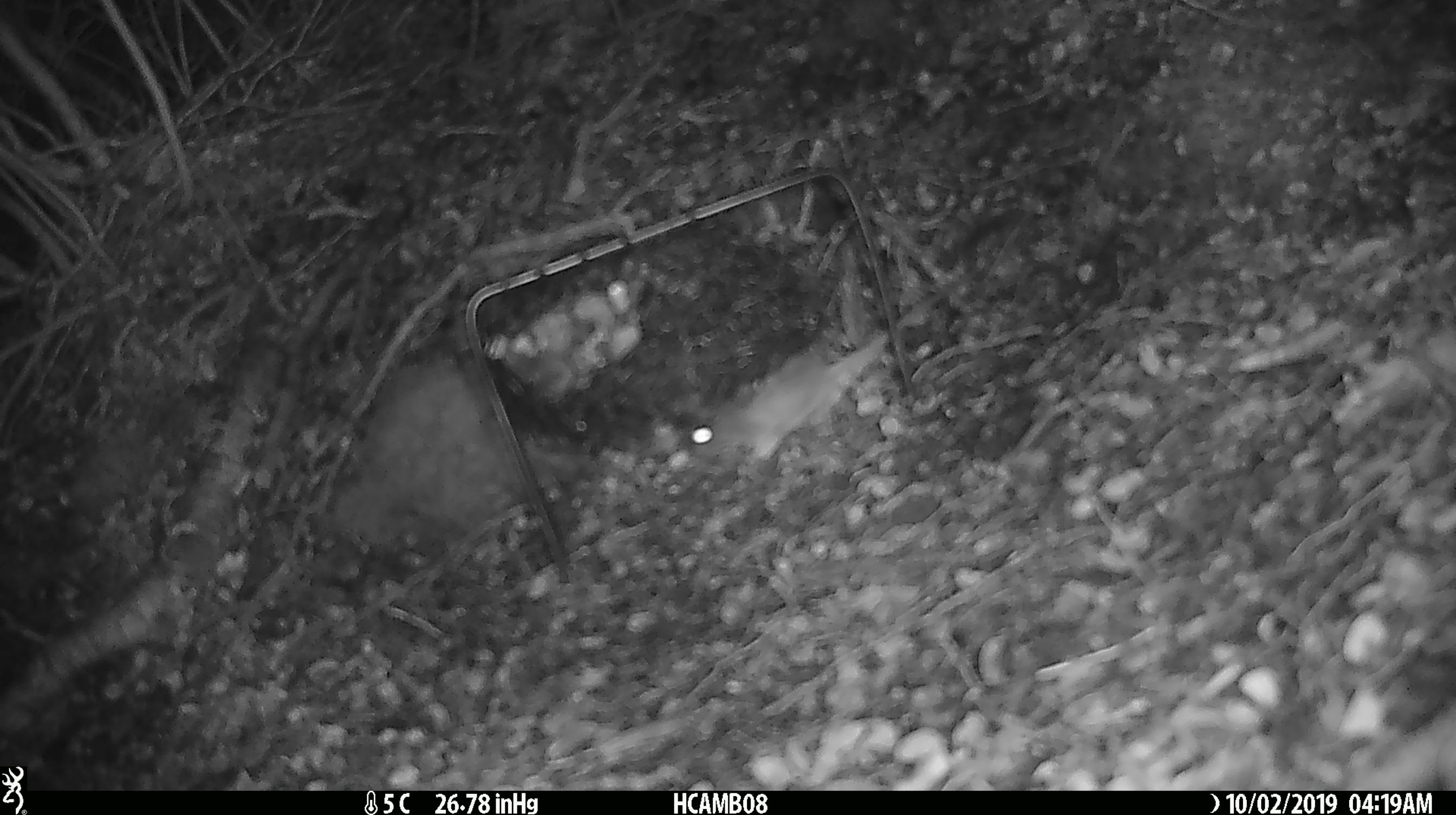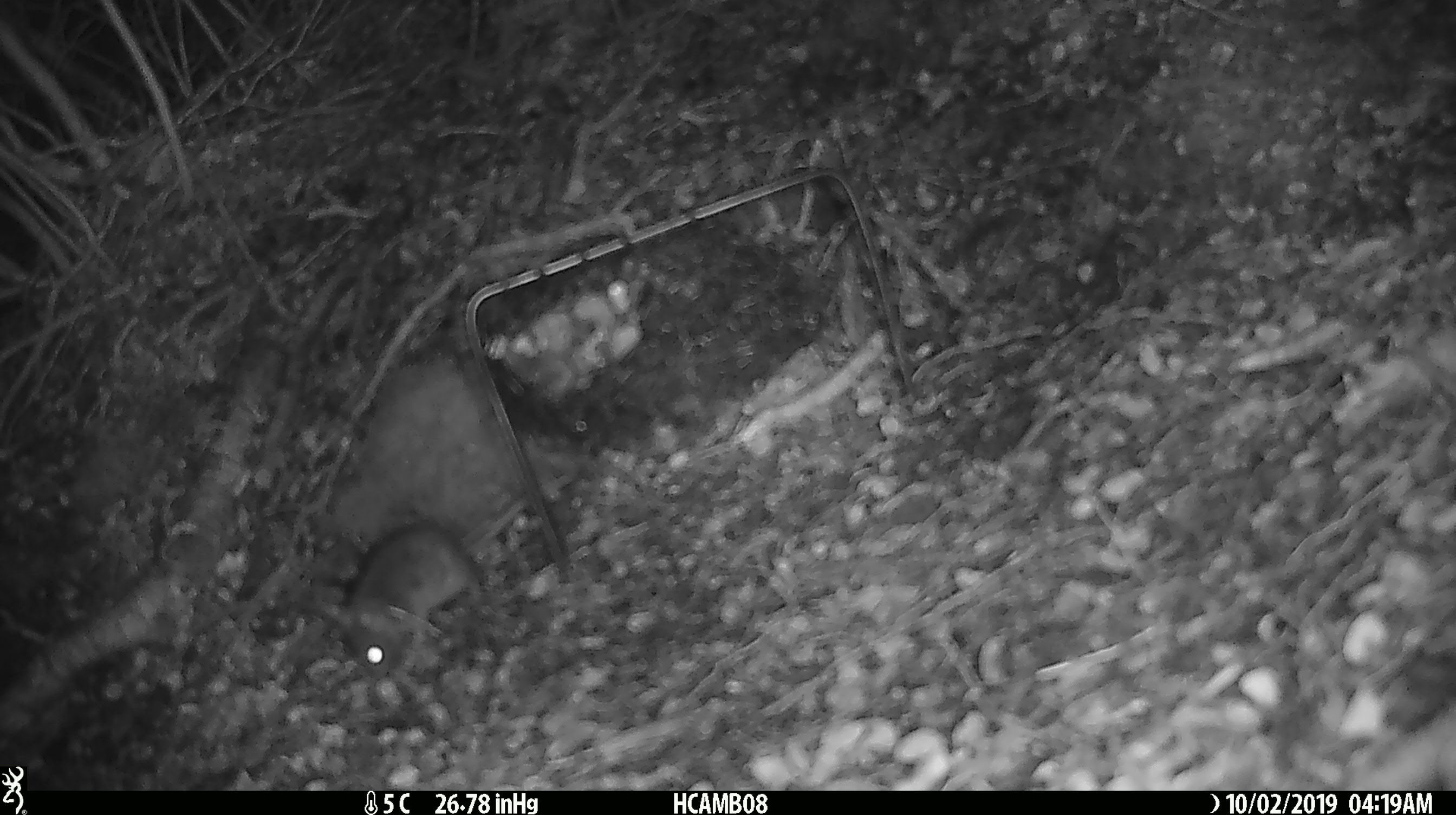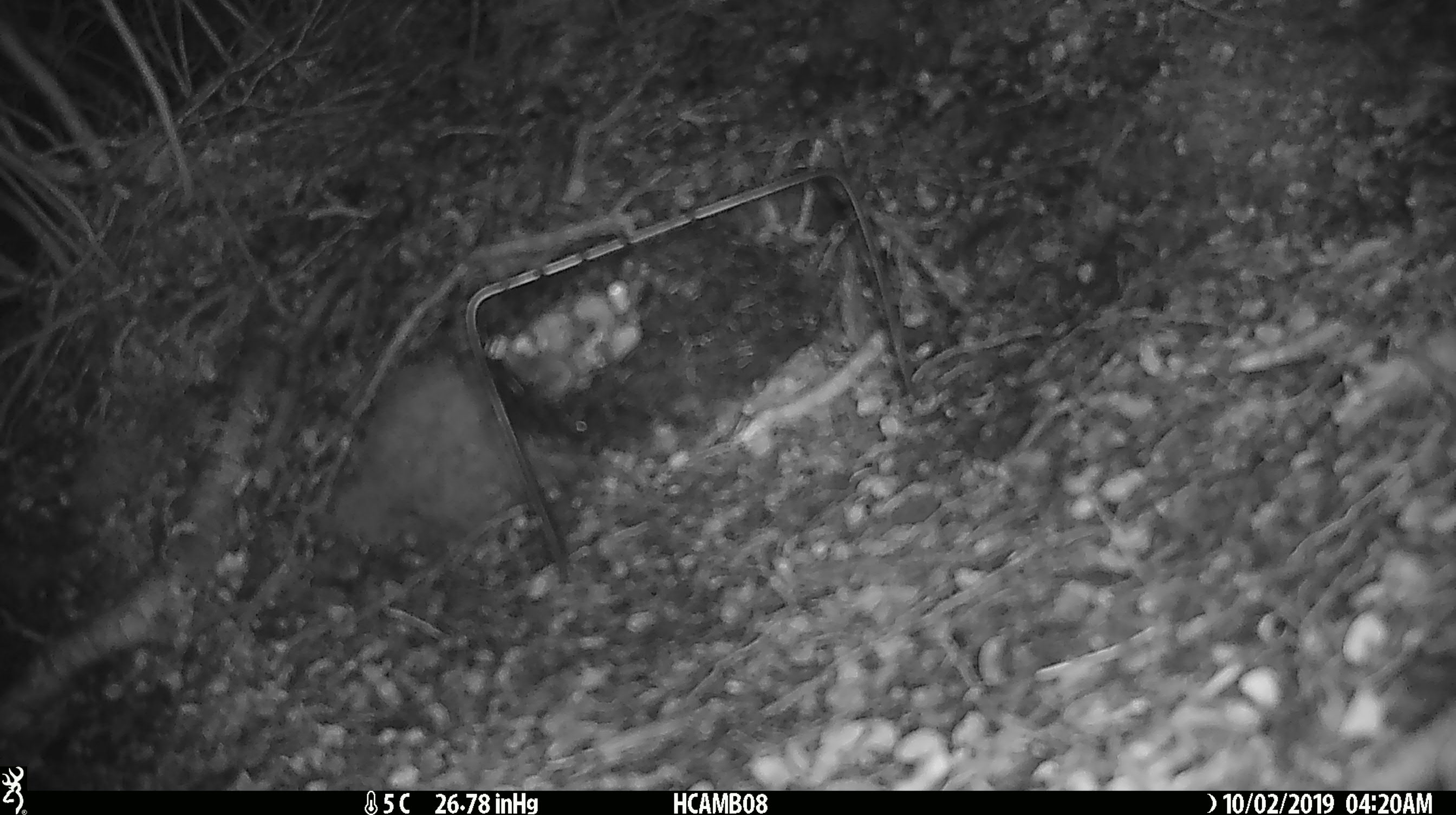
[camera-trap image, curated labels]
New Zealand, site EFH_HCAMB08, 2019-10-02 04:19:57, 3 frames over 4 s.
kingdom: Animalia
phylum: Chordata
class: Mammalia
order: Rodentia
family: Muridae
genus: Mus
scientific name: Mus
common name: mouse